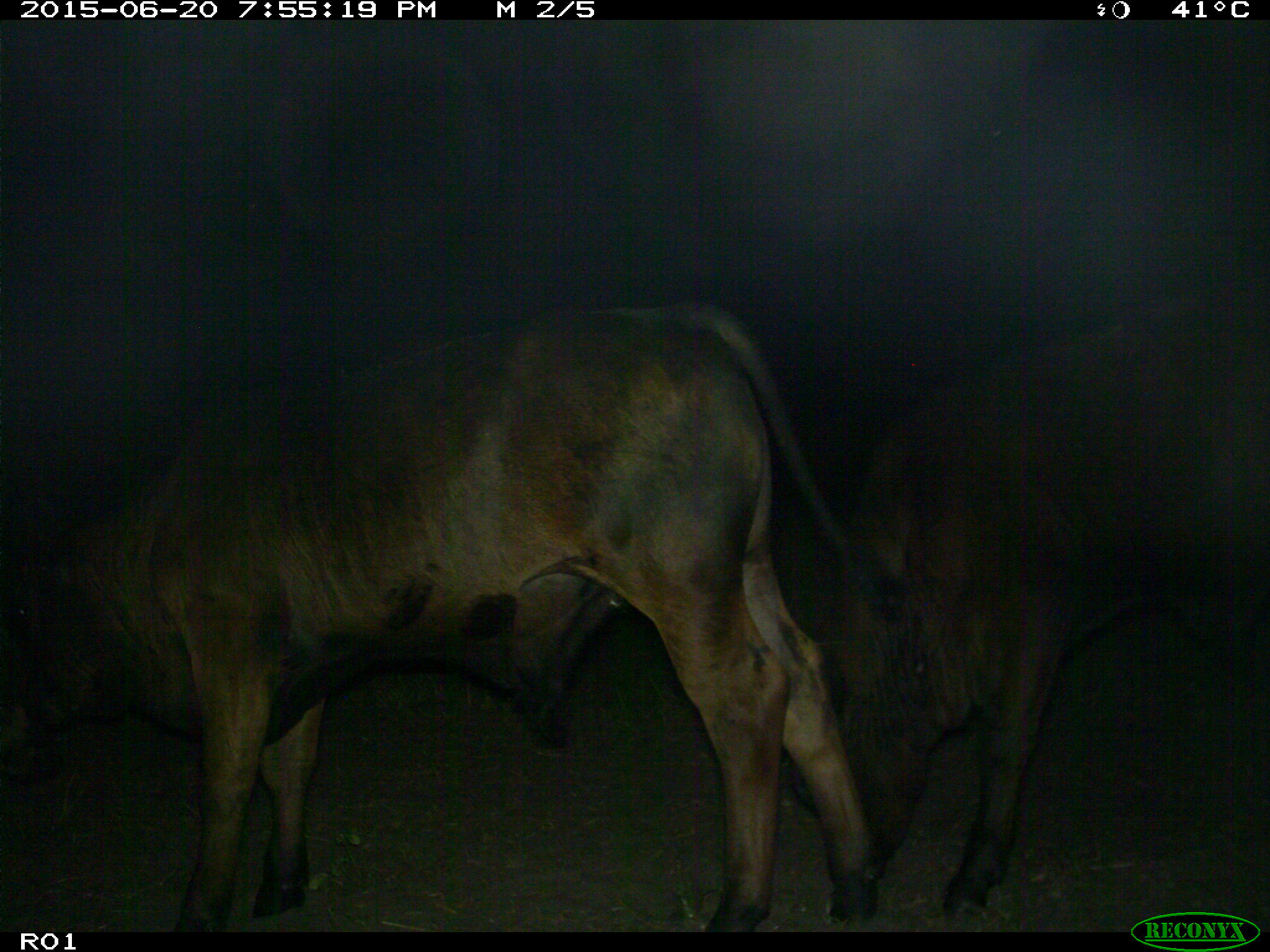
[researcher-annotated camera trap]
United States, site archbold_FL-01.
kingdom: Animalia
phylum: Chordata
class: Mammalia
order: Artiodactyla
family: Bovidae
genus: Bos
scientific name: Bos taurus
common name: domestic cow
Bos taurus (domestic cow).